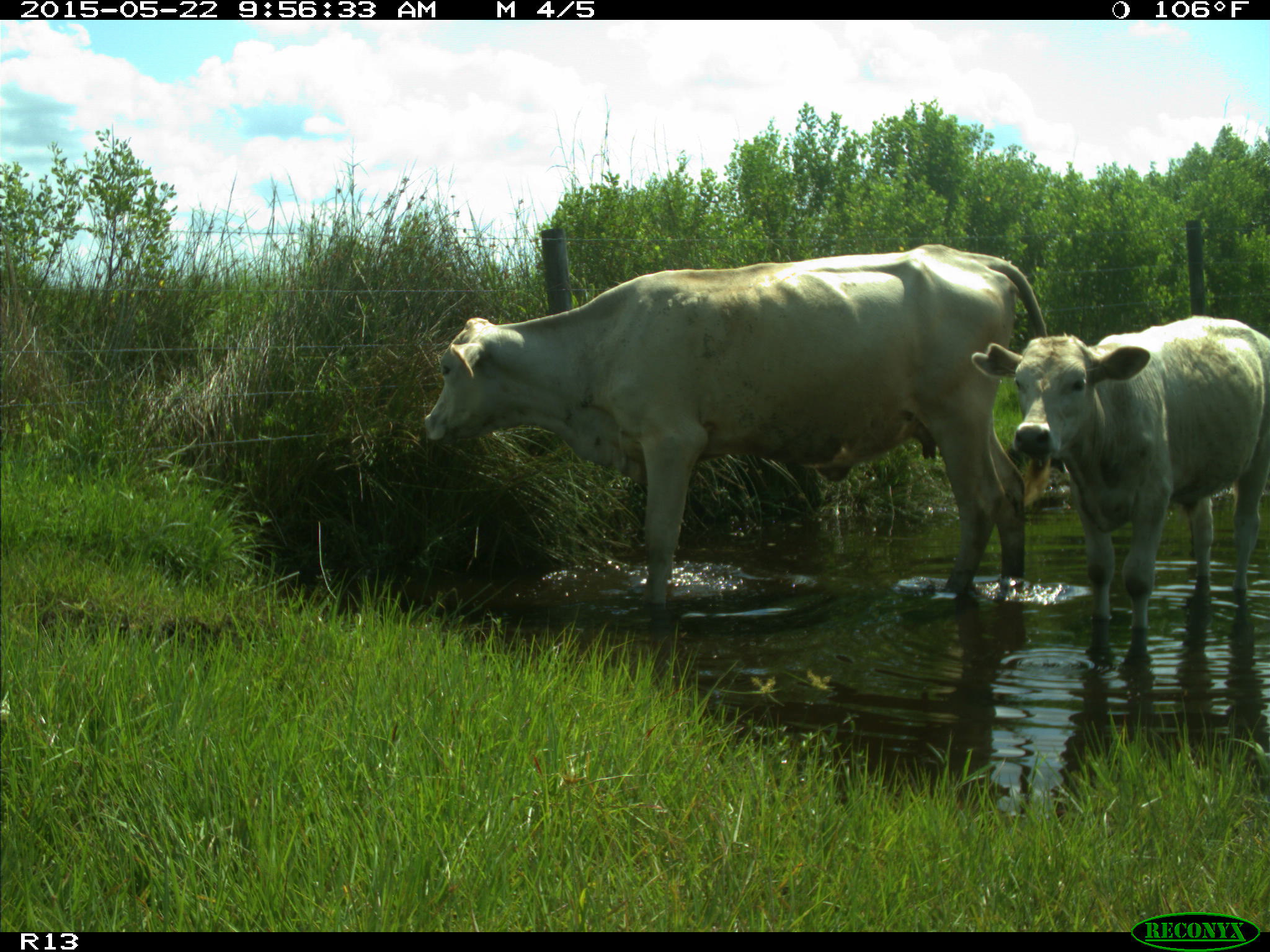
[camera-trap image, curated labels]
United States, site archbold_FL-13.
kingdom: Animalia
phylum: Chordata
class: Mammalia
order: Artiodactyla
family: Bovidae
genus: Bos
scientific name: Bos taurus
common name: domestic cow